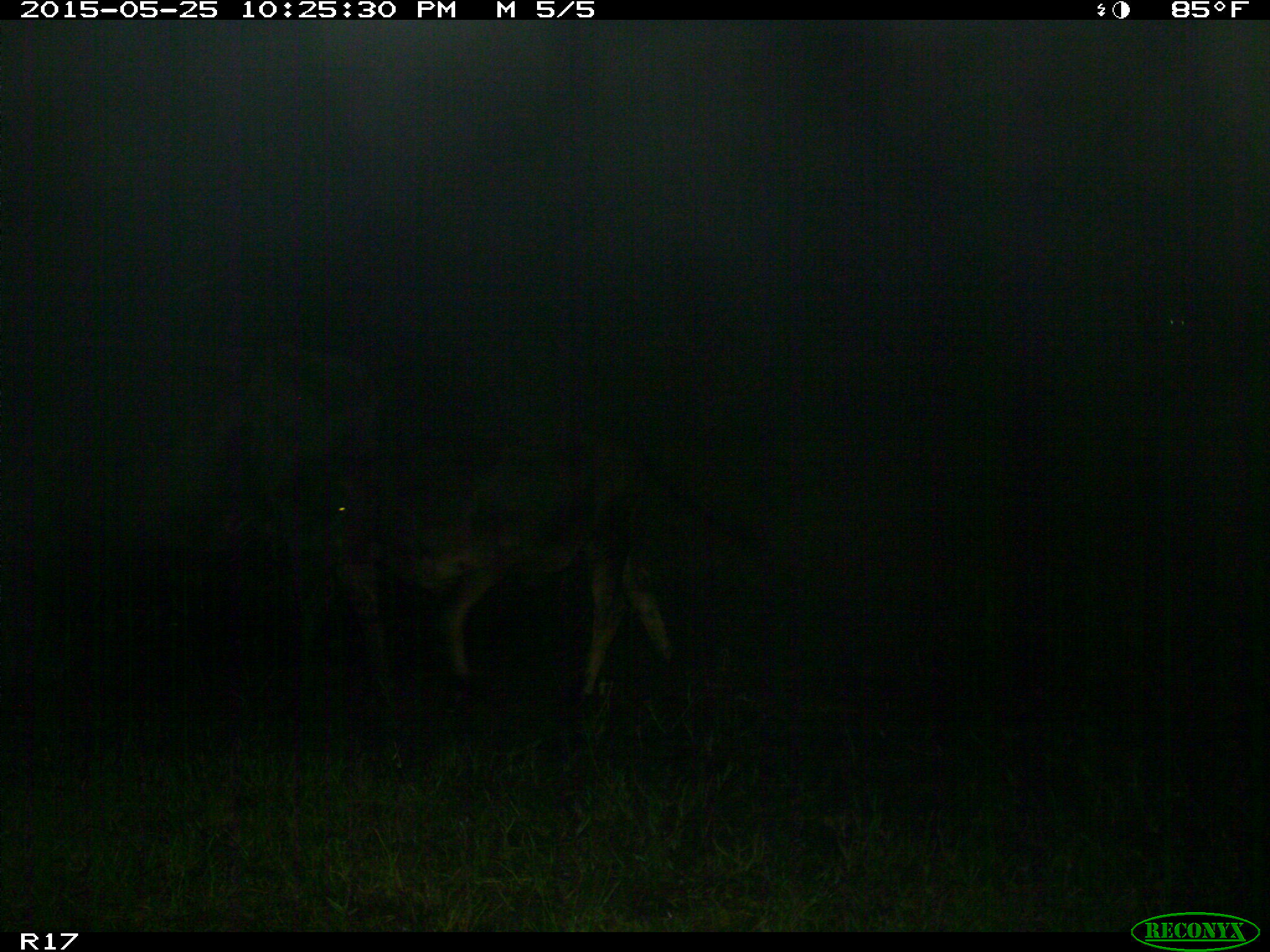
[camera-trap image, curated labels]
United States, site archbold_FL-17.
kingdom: Animalia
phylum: Chordata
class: Mammalia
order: Artiodactyla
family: Bovidae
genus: Bos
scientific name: Bos taurus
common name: domestic cow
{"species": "Bos taurus (domestic cow)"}